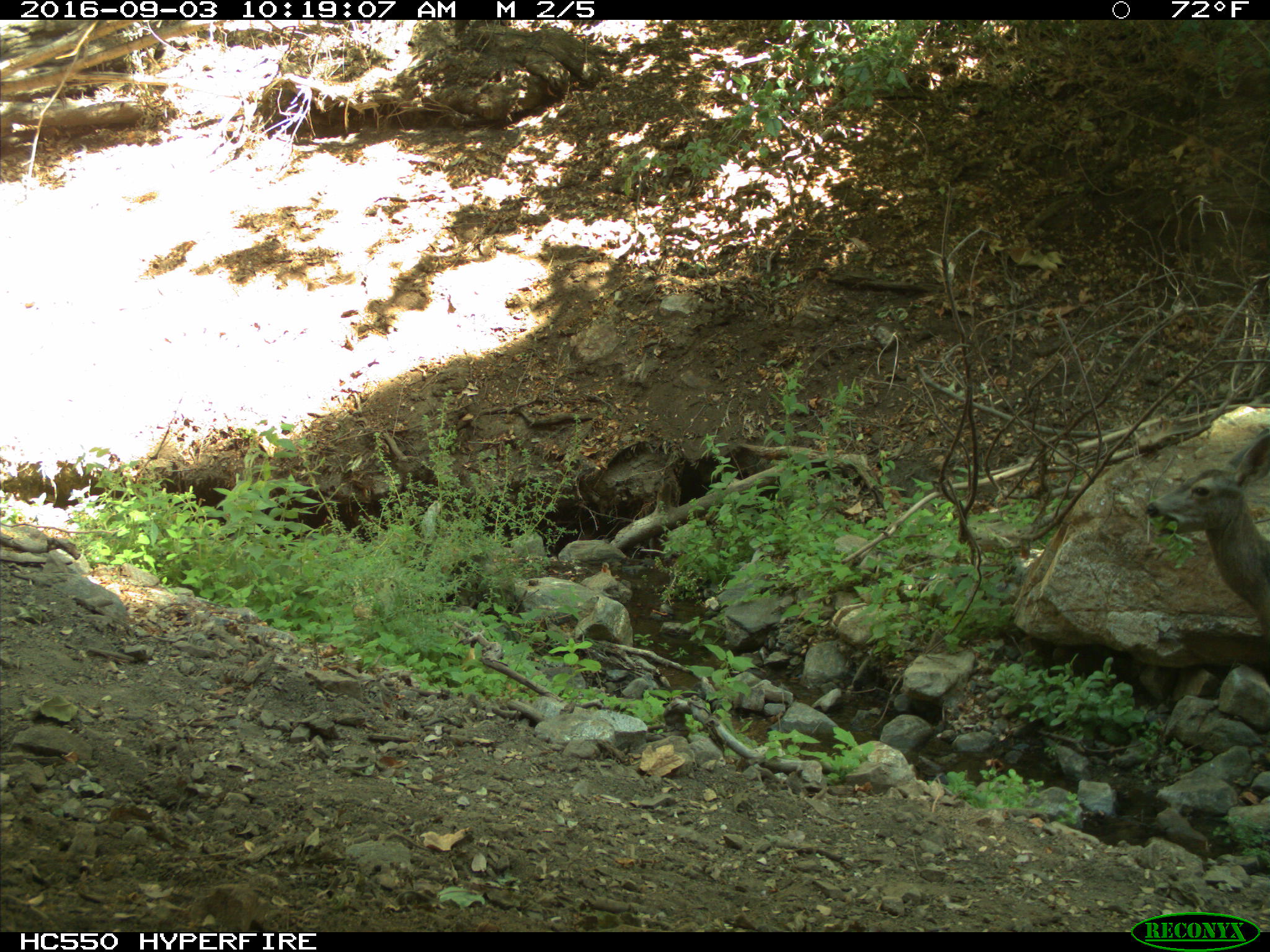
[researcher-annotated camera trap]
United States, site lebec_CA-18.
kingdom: Animalia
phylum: Chordata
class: Mammalia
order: Artiodactyla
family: Cervidae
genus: Odocoileus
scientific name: Odocoileus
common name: deer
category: unidentified deer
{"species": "unidentified deer (deer) (Odocoileus)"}